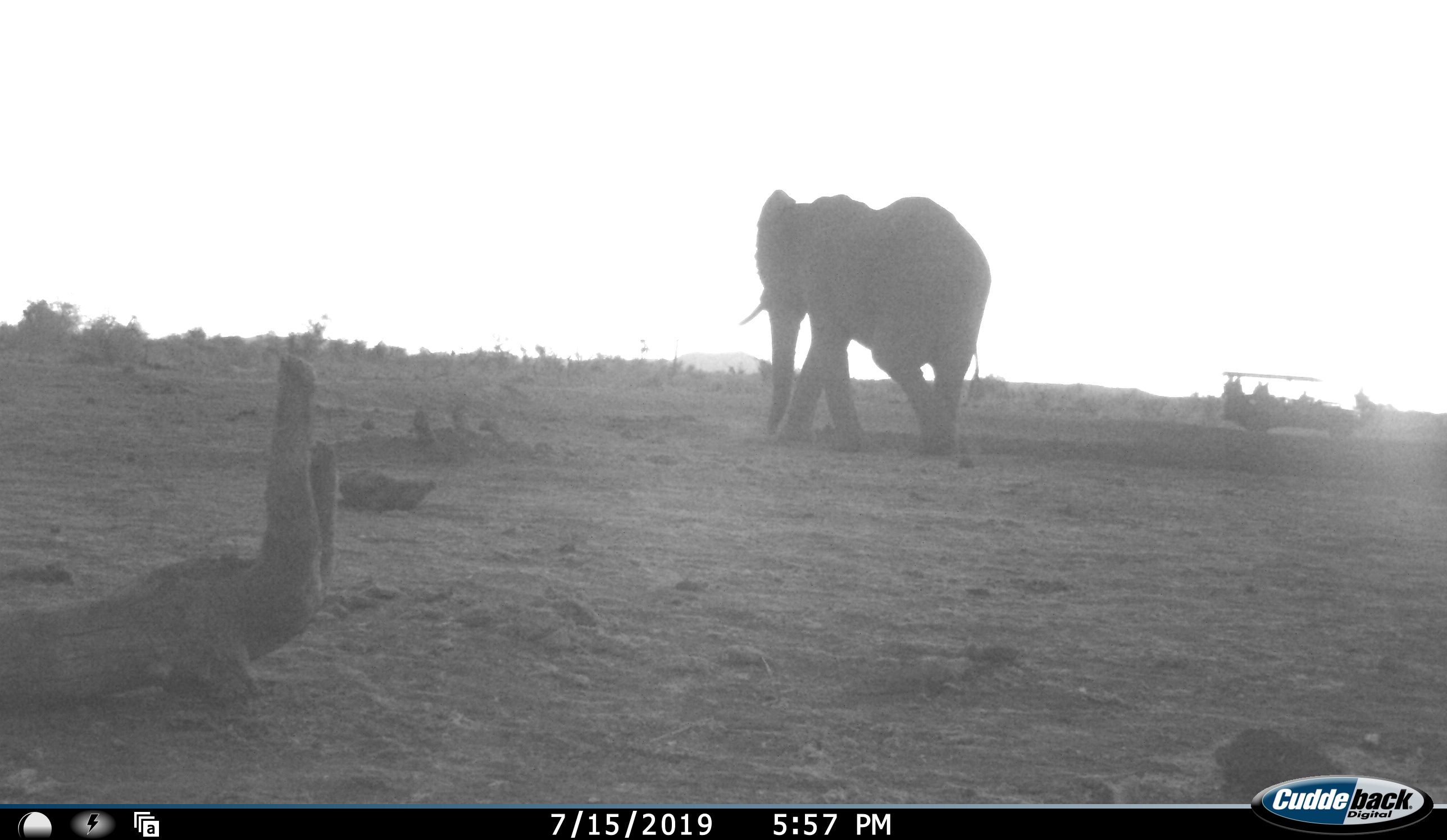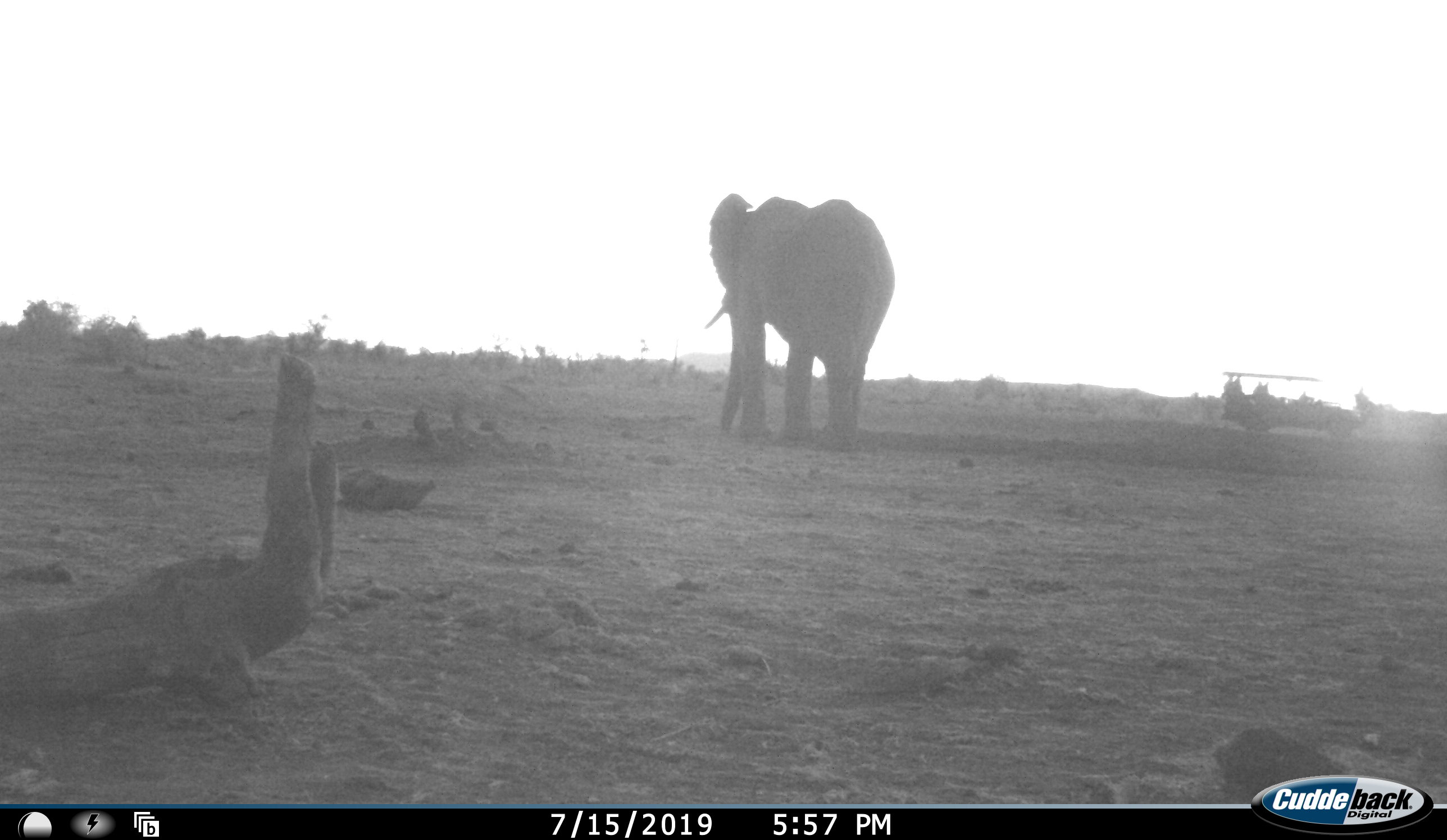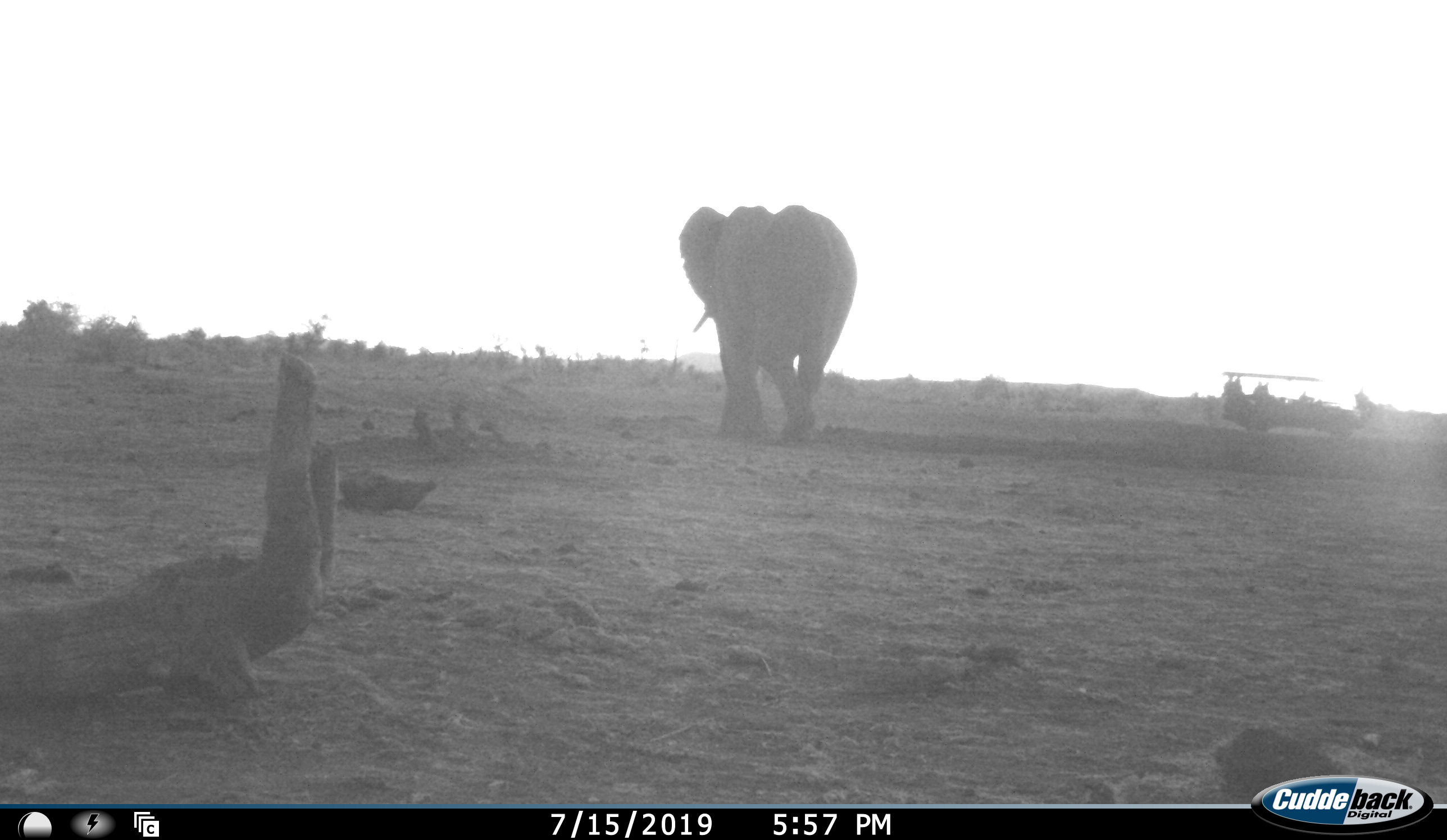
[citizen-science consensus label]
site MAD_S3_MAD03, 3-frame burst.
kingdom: Animalia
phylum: Chordata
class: Mammalia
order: Proboscidea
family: Elephantidae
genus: Loxodonta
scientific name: Loxodonta africana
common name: african bush elephant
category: elephant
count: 1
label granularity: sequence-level